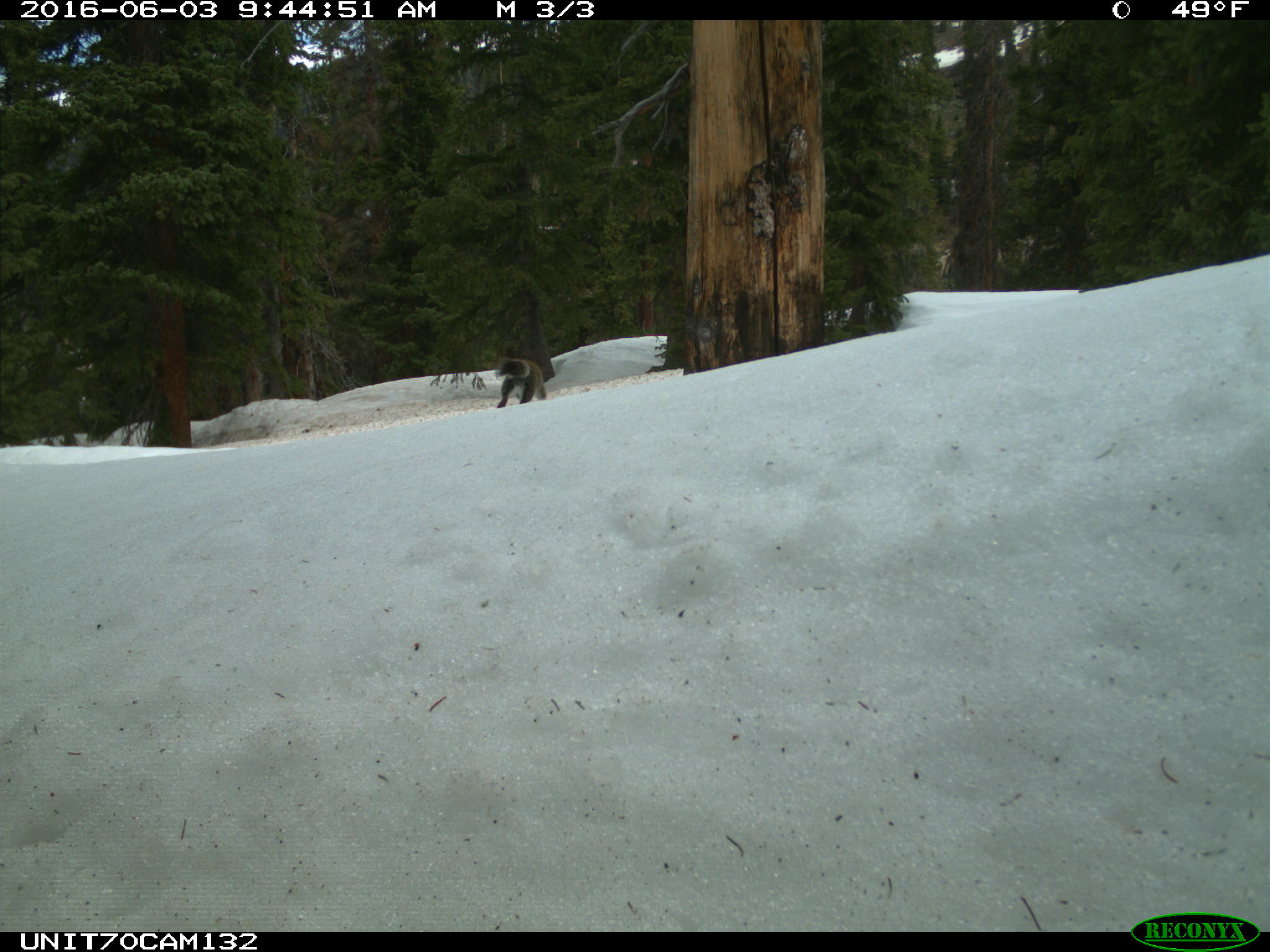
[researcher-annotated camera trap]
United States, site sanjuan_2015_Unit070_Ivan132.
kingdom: Animalia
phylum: Chordata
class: Mammalia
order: Rodentia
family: Sciuridae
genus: Tamiasciurus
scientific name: Tamiasciurus hudsonicus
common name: american red squirrel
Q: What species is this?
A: Tamiasciurus hudsonicus (american red squirrel).